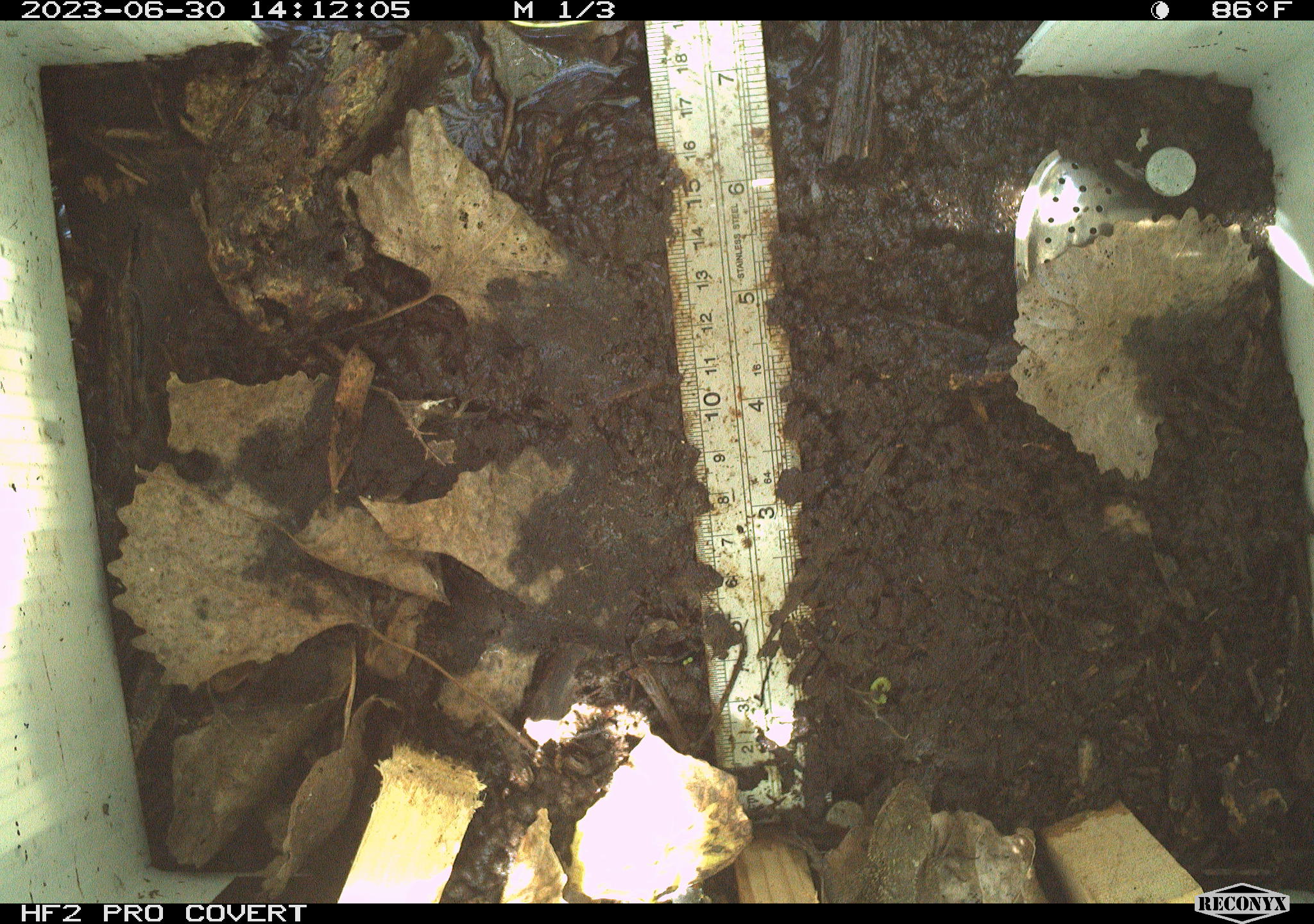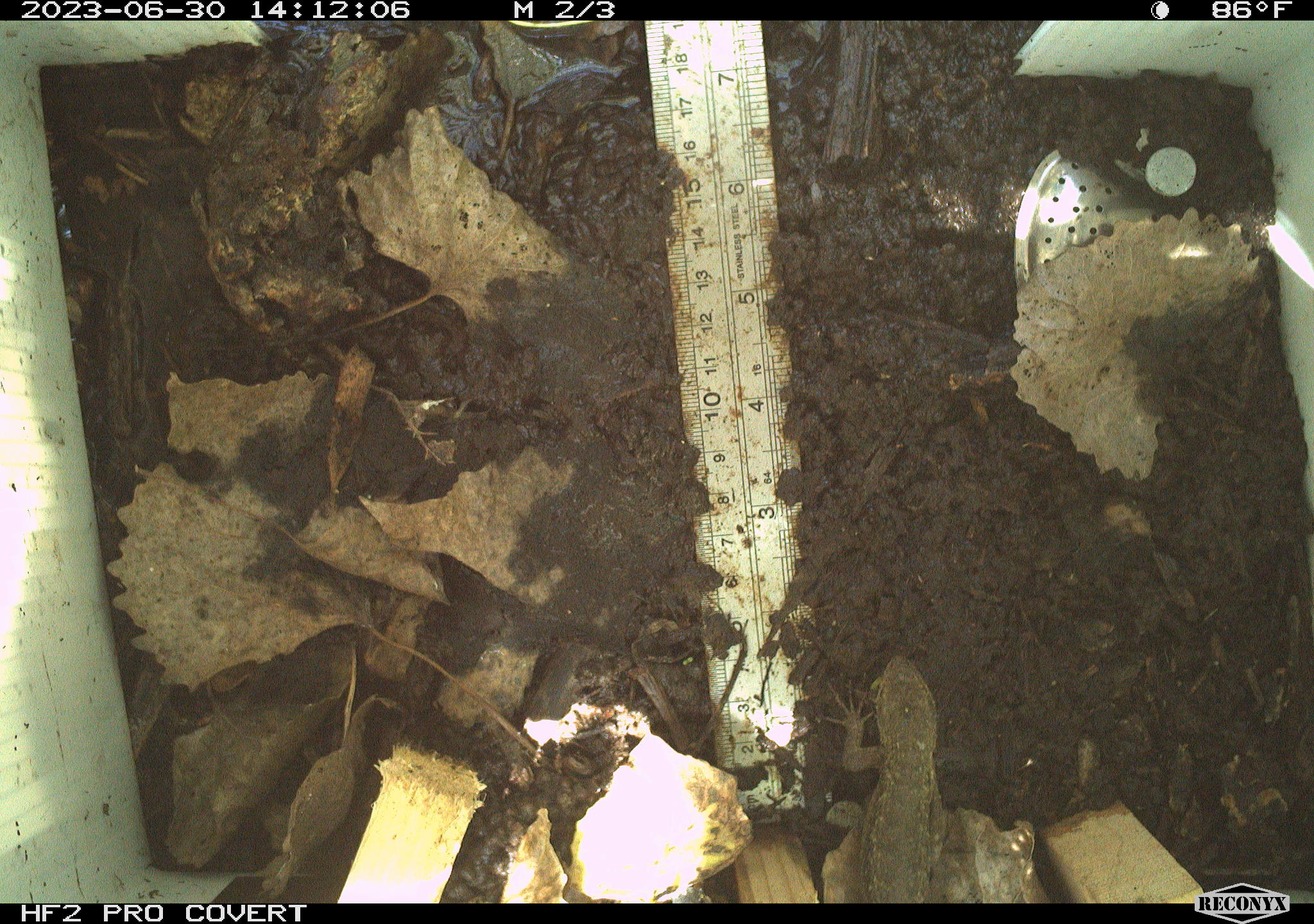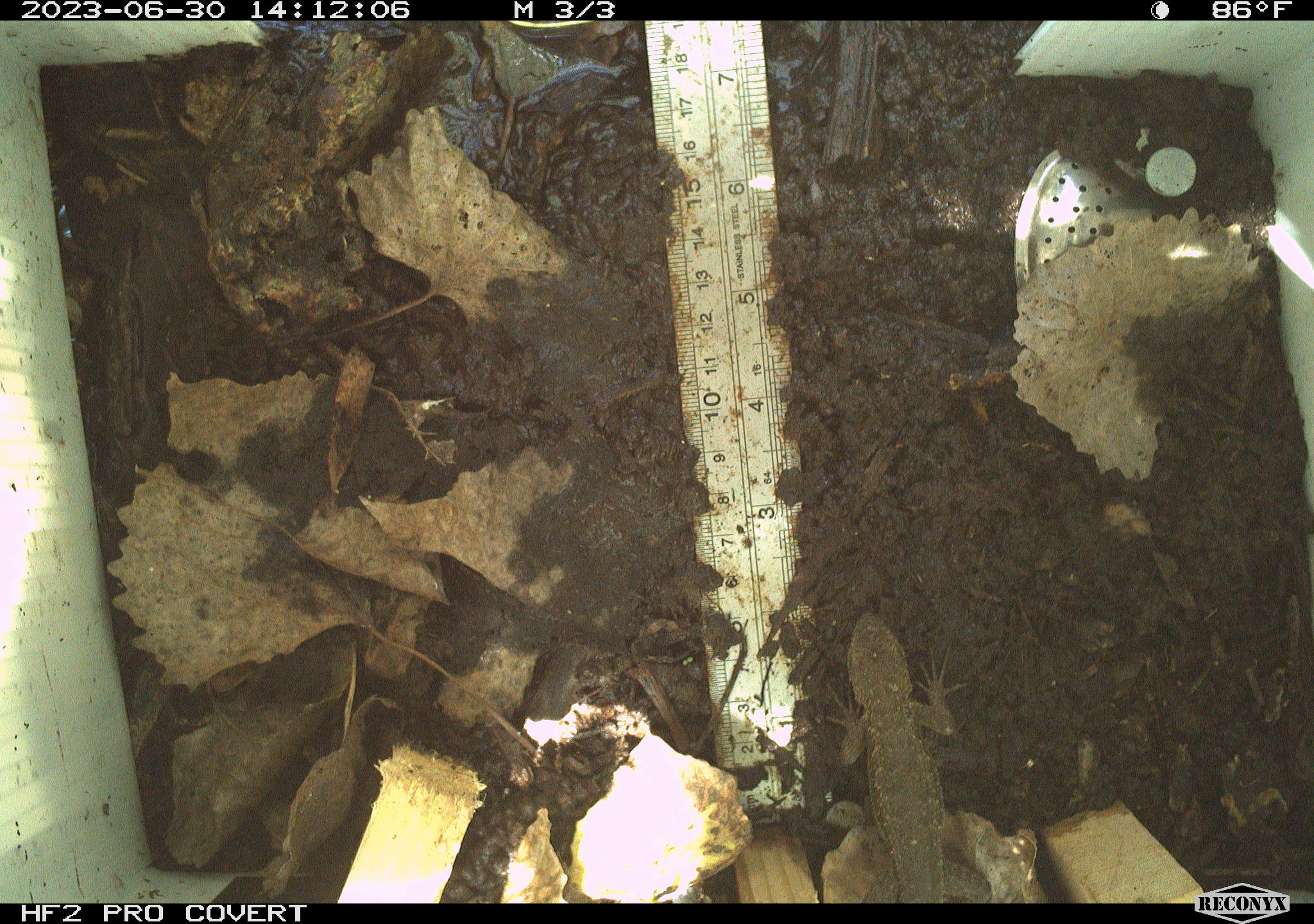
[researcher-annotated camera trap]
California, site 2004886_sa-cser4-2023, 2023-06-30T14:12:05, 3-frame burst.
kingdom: Animalia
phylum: Chordata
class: Reptilia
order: Squamata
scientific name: Squamata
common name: lizards and snakes